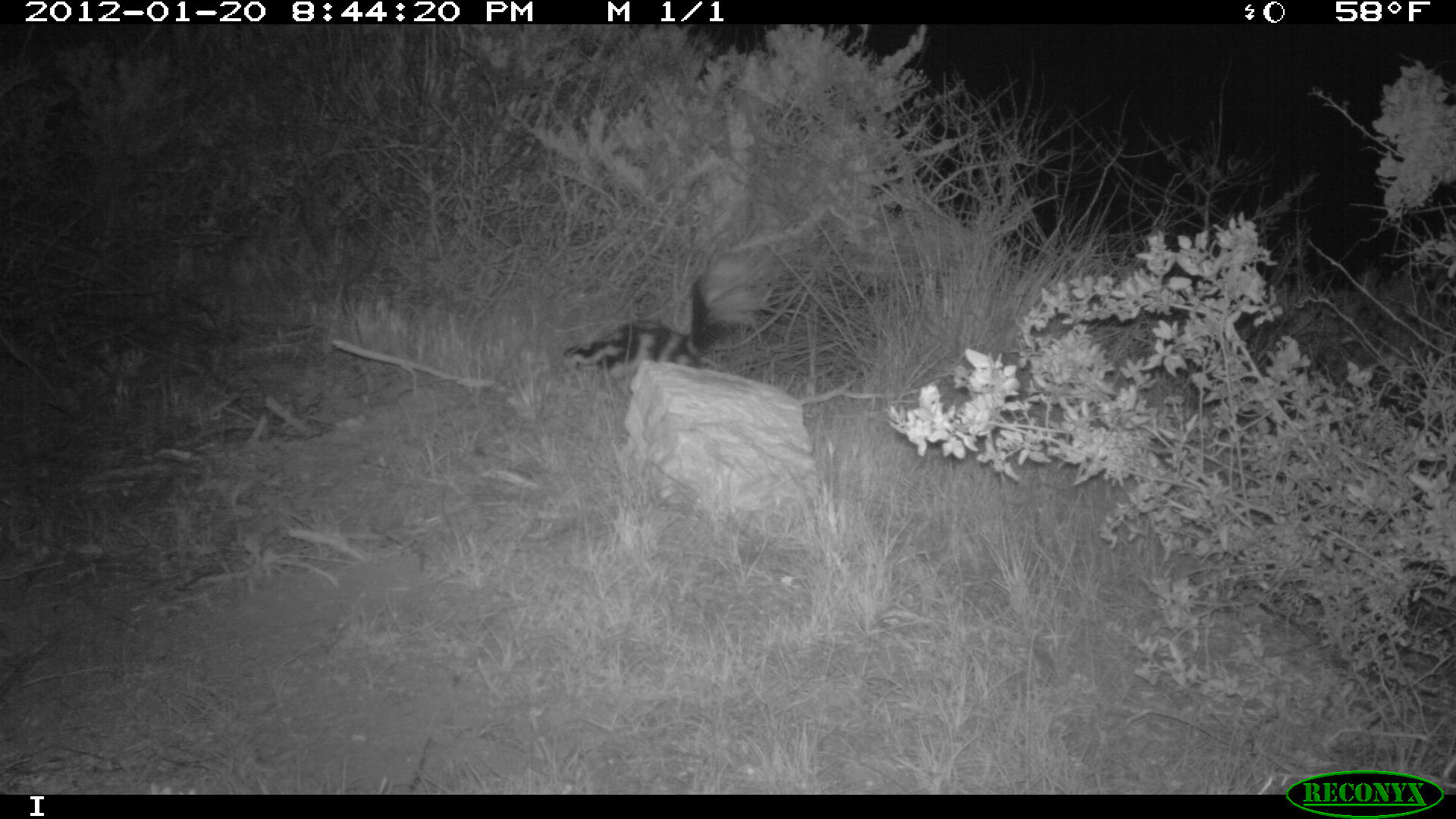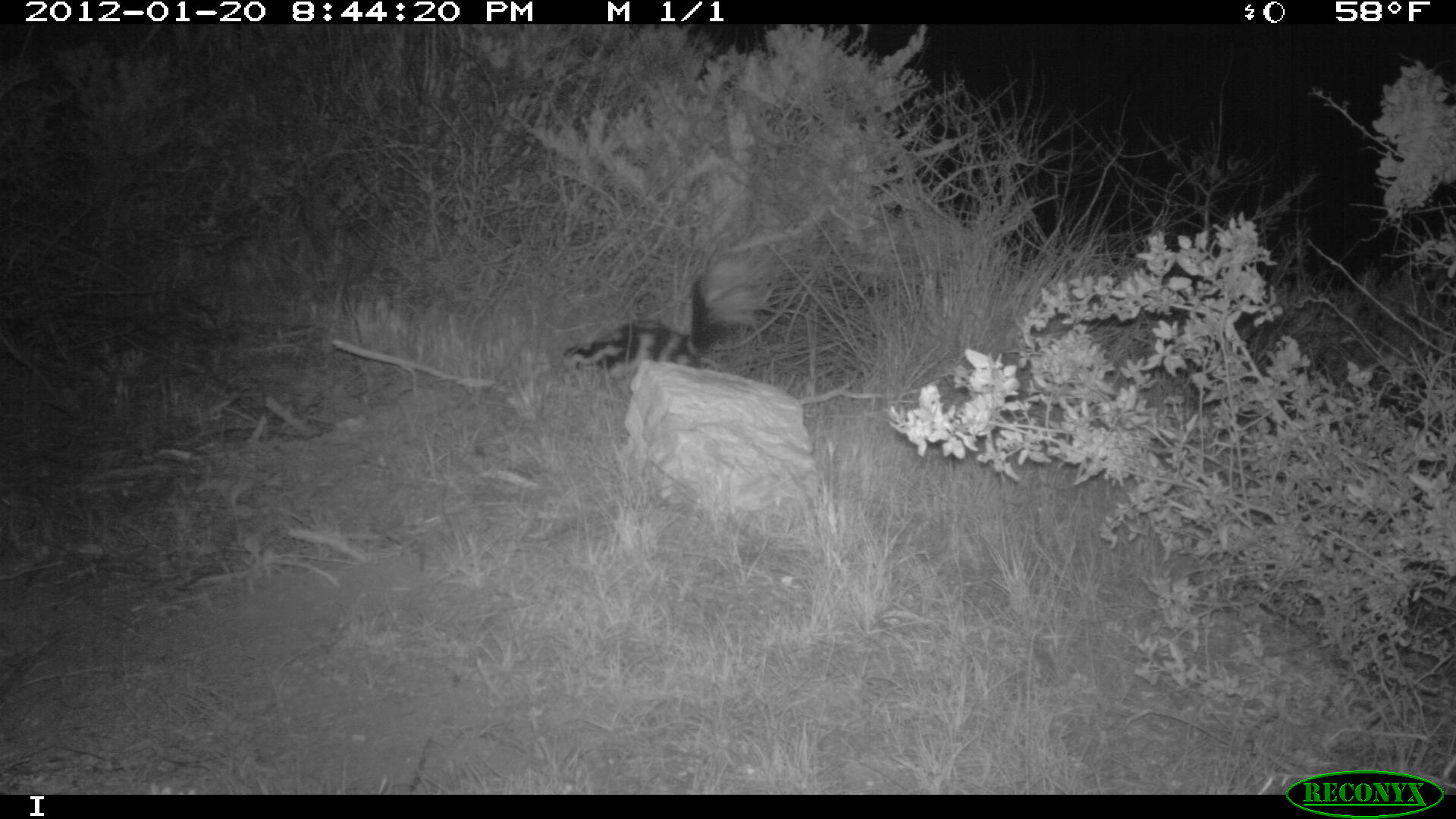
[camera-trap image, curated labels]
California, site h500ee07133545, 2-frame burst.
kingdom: Animalia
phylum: Chordata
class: Mammalia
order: Carnivora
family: Mephitidae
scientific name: Mephitidae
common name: skunk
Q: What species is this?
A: Skunk (Mephitidae).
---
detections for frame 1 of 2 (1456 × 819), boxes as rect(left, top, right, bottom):
skunk: rect(560, 254, 775, 378)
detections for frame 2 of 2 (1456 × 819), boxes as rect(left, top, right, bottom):
skunk: rect(560, 248, 770, 374)